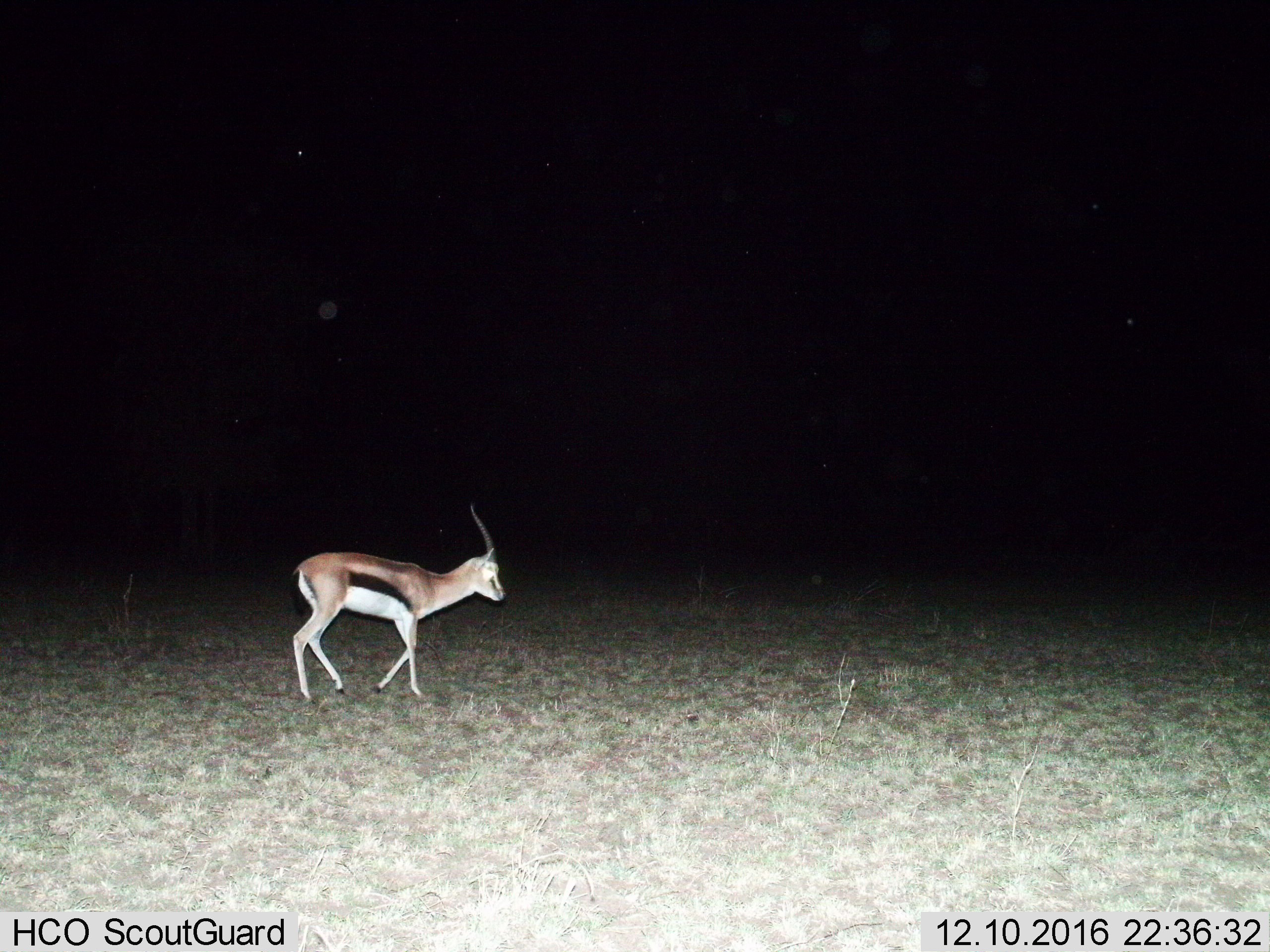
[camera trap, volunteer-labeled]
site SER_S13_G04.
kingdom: Animalia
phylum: Chordata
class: Mammalia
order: Artiodactyla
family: Bovidae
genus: Eudorcas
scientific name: Eudorcas thomsonii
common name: thomson's gazelle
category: gazellethomsons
Gazellethomsons (thomson's gazelle) (Eudorcas thomsonii), count 1. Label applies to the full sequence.